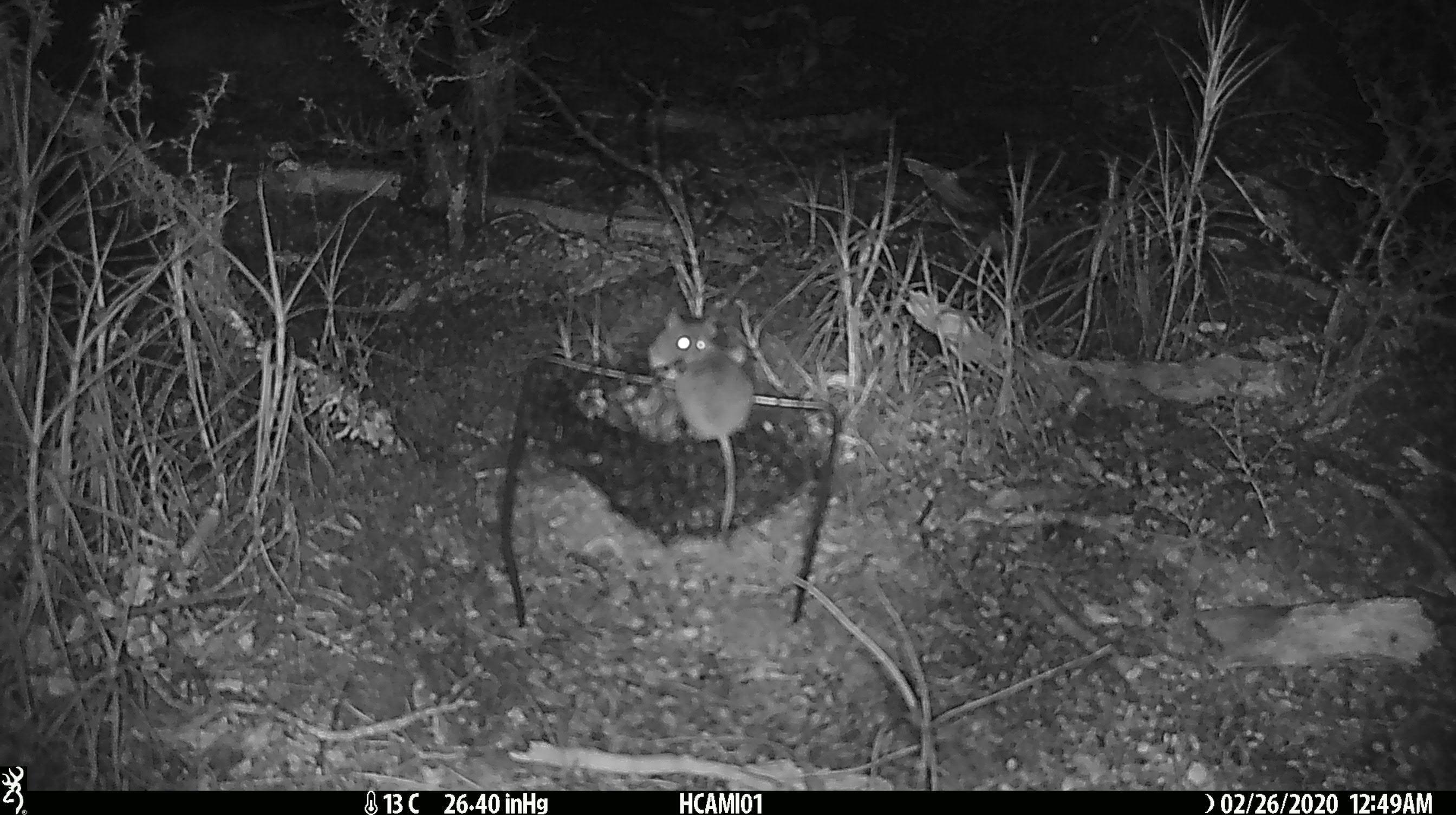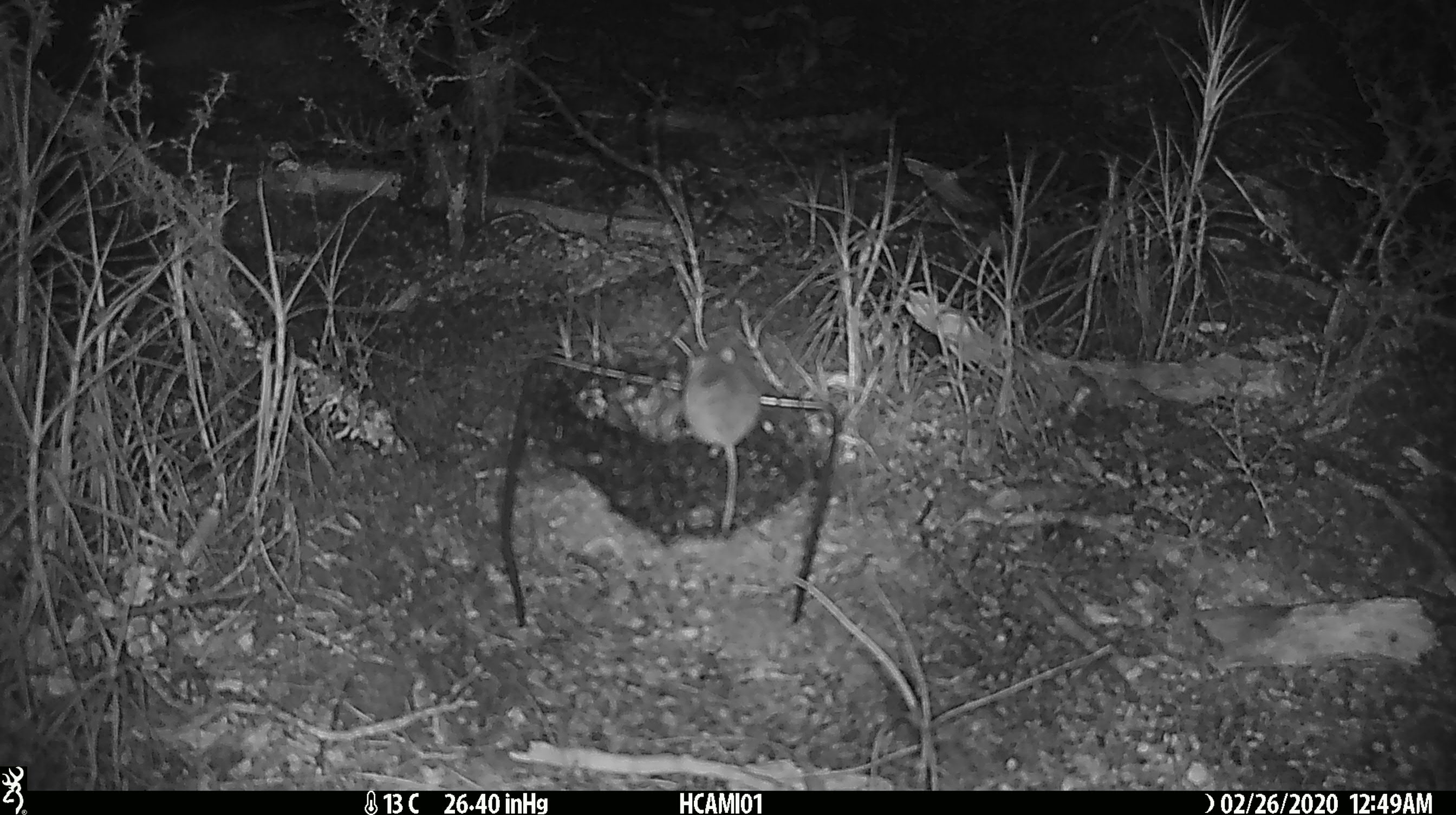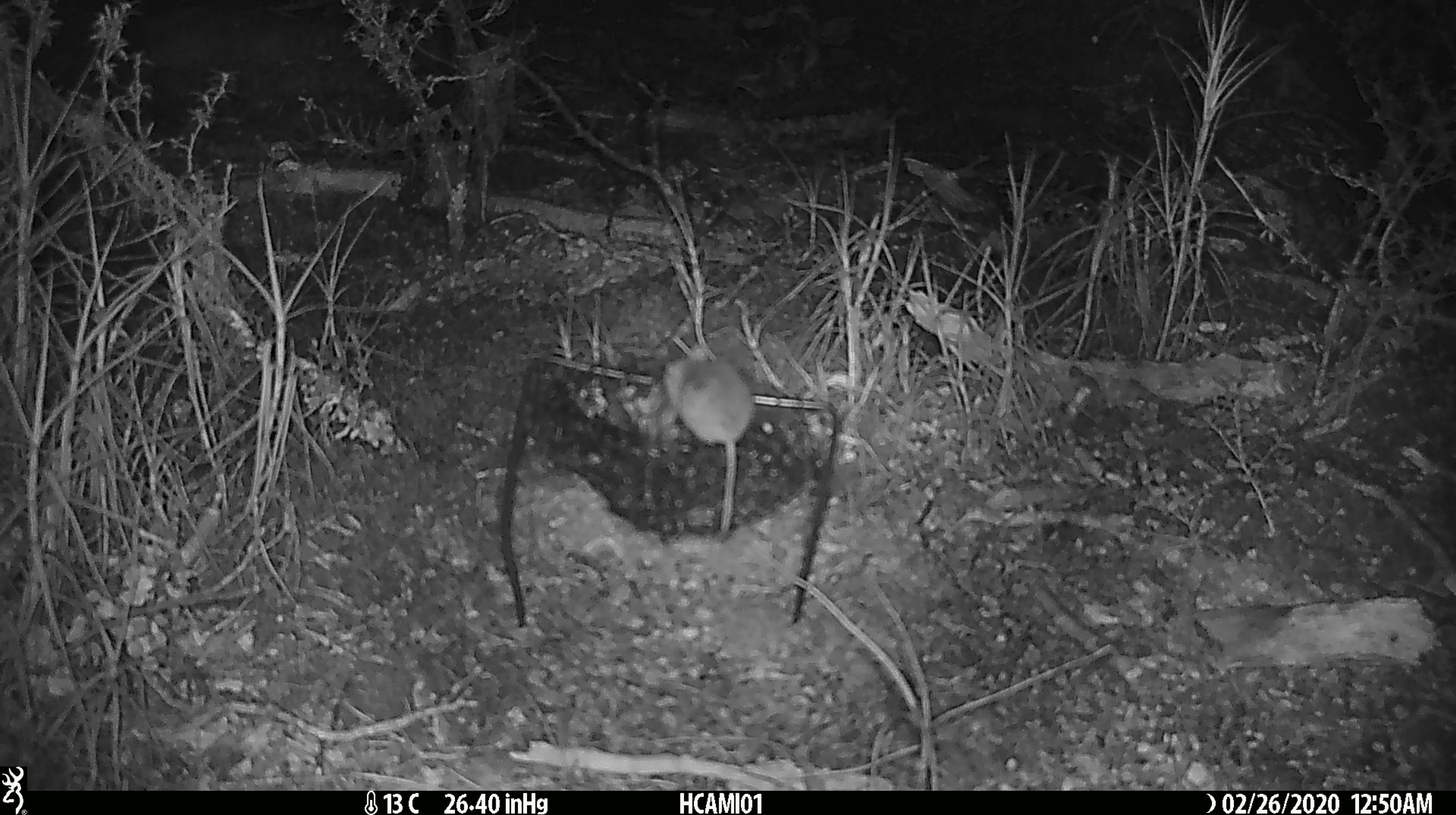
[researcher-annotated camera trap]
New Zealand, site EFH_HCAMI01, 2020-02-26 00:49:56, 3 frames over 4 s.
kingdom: Animalia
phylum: Chordata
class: Mammalia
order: Rodentia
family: Muridae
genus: Mus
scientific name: Mus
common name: mouse